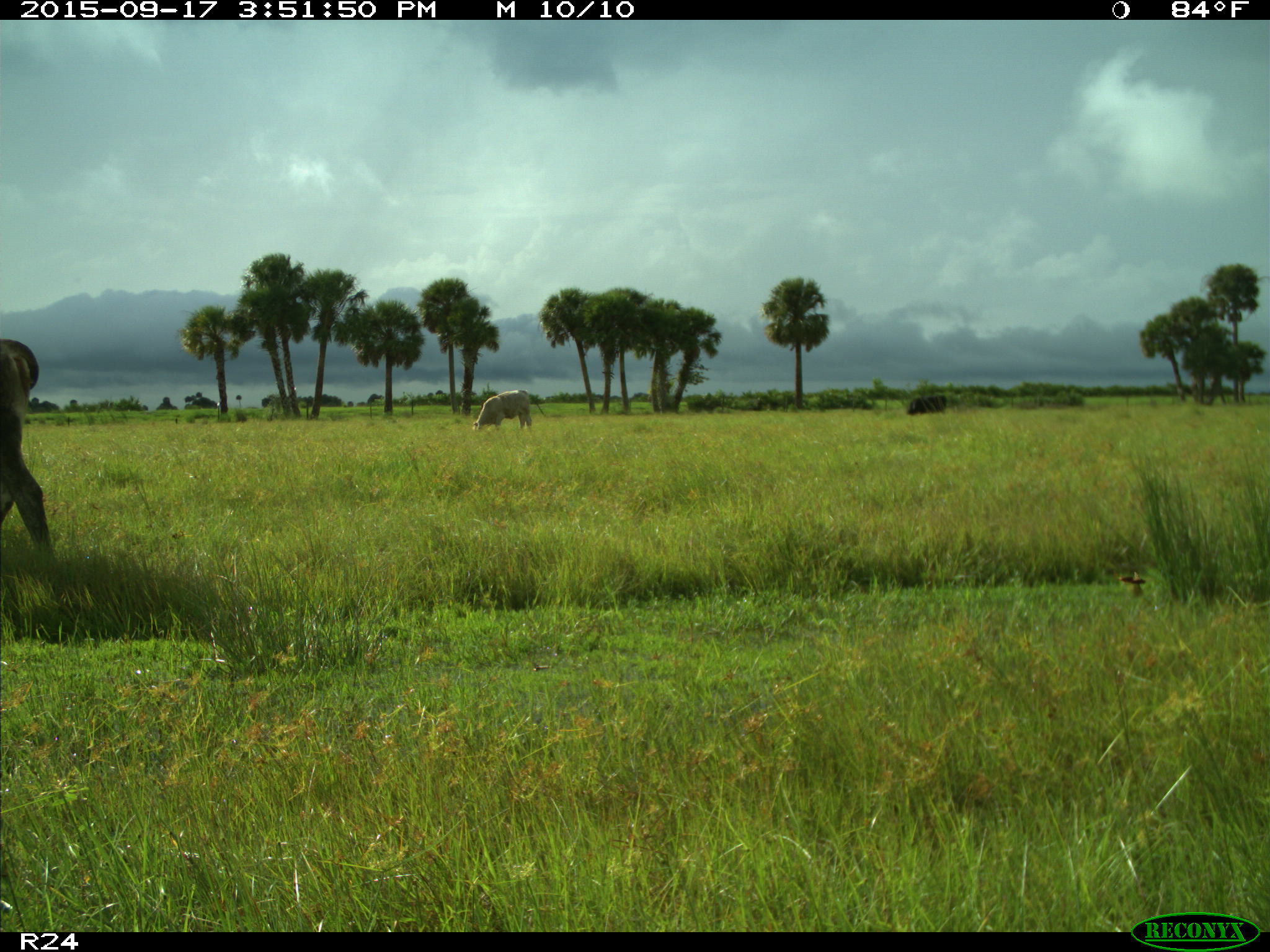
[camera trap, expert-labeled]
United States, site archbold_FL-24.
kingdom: Animalia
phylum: Chordata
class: Mammalia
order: Artiodactyla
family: Bovidae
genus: Bos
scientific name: Bos taurus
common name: domestic cow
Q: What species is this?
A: Bos taurus (domestic cow).